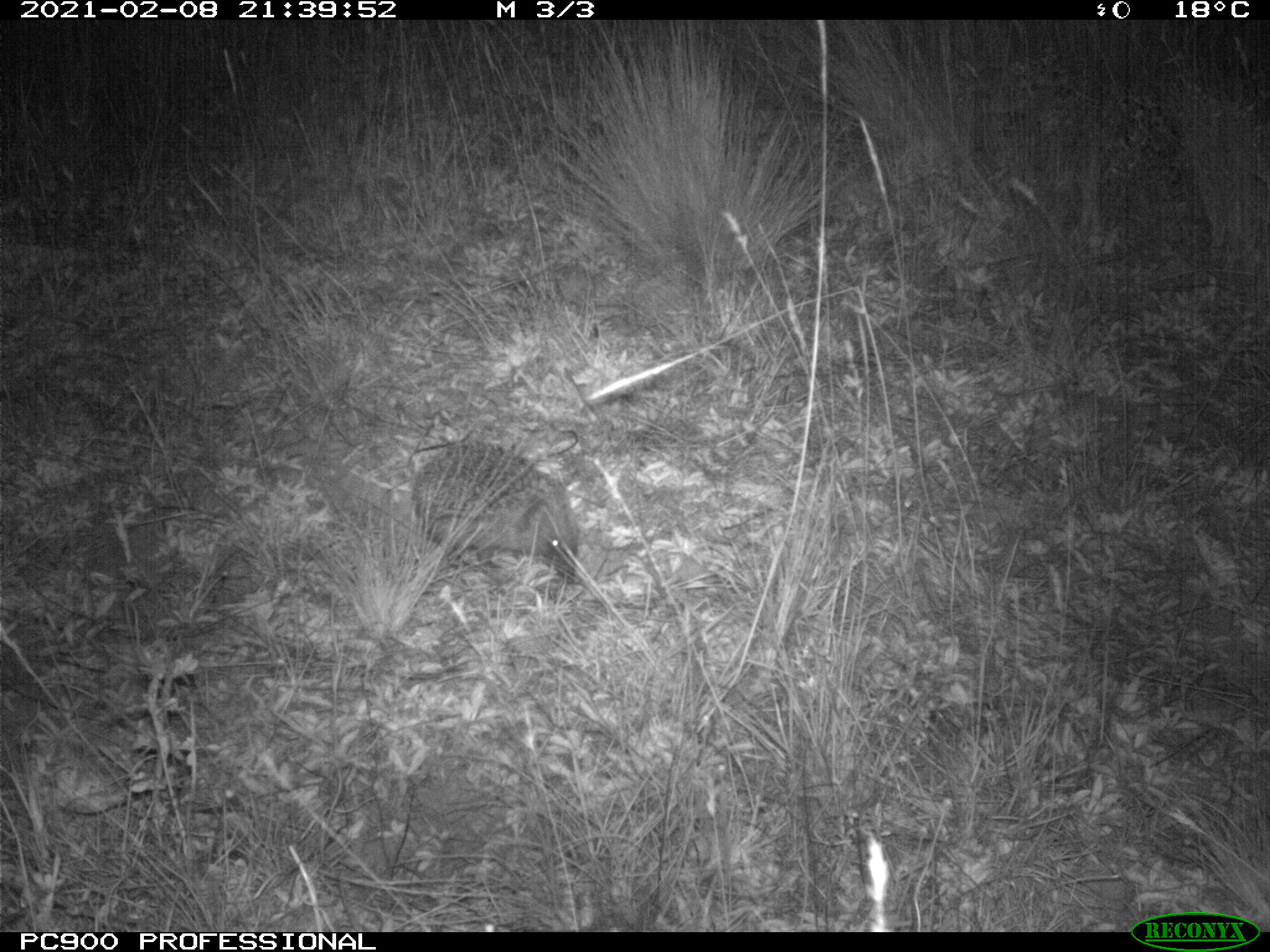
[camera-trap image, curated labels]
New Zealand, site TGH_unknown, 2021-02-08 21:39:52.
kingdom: Animalia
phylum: Chordata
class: Mammalia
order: Eulipotyphla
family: Erinaceidae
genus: Erinaceus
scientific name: Erinaceus europaeus europaeus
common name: european hedgehog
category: hedgehog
Hedgehog (european hedgehog) (Erinaceus europaeus europaeus).